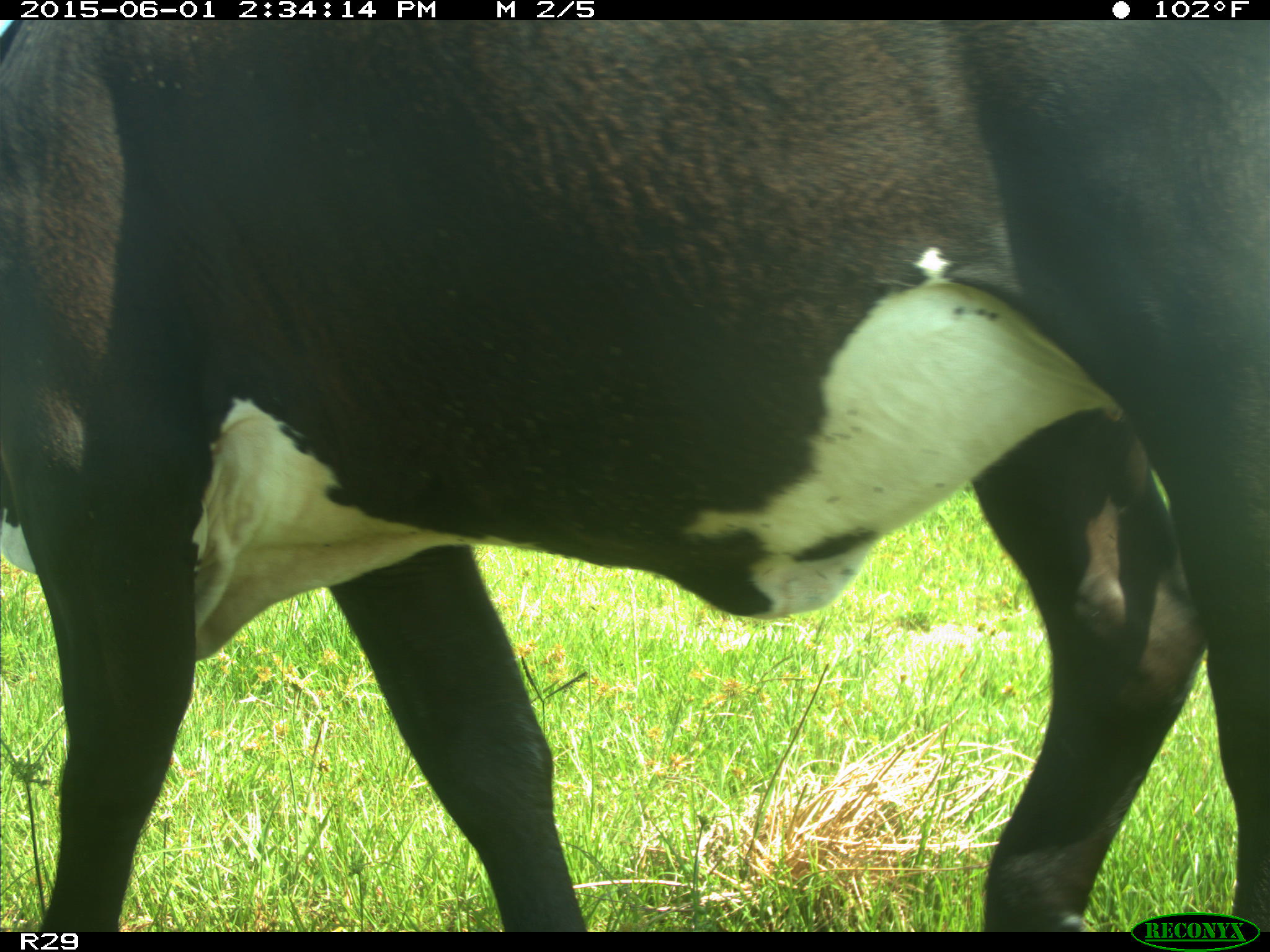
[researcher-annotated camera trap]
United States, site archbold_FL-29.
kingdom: Animalia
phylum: Chordata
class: Mammalia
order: Artiodactyla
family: Bovidae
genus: Bos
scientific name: Bos taurus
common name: domestic cow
Bos taurus (domestic cow).